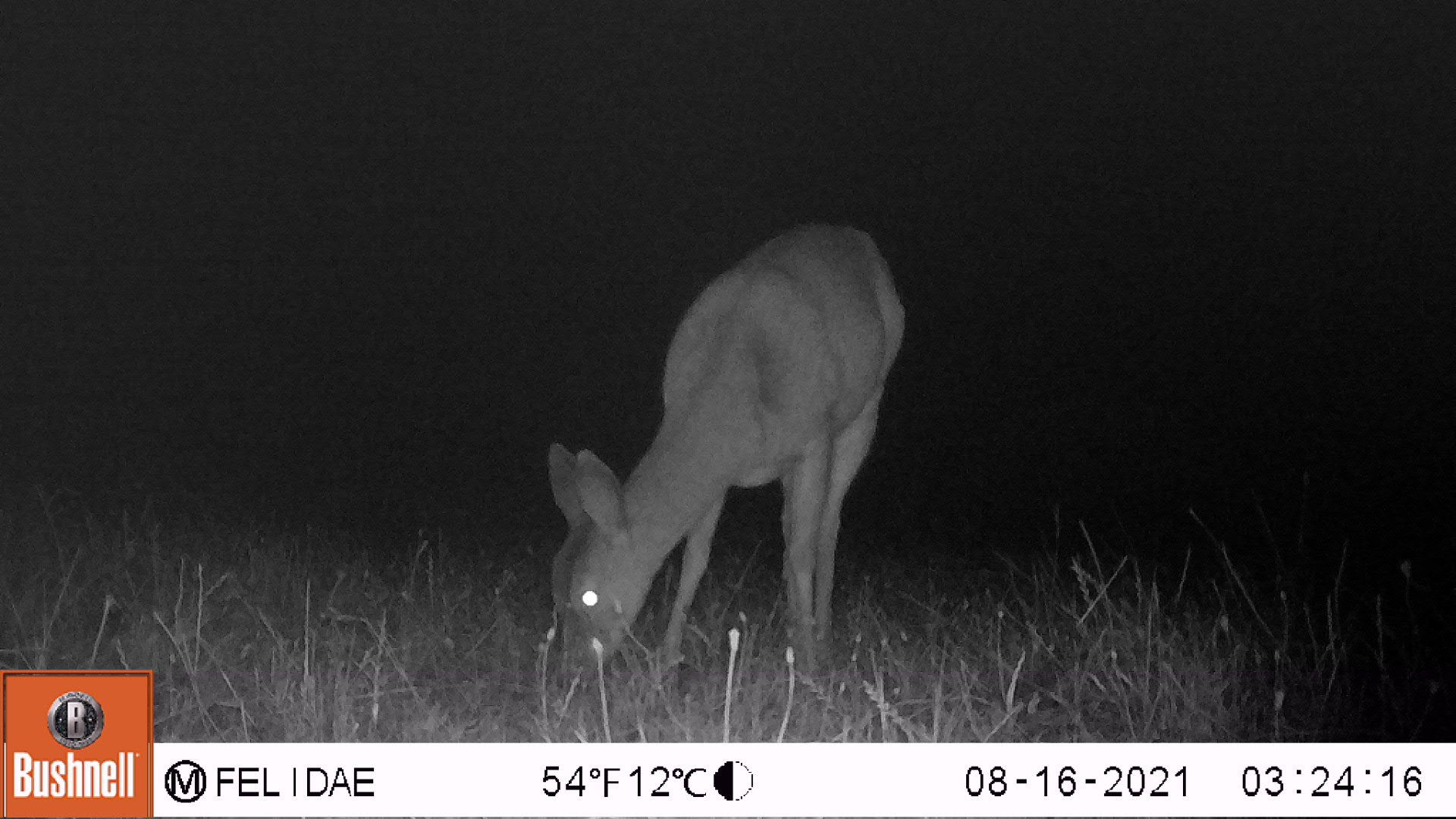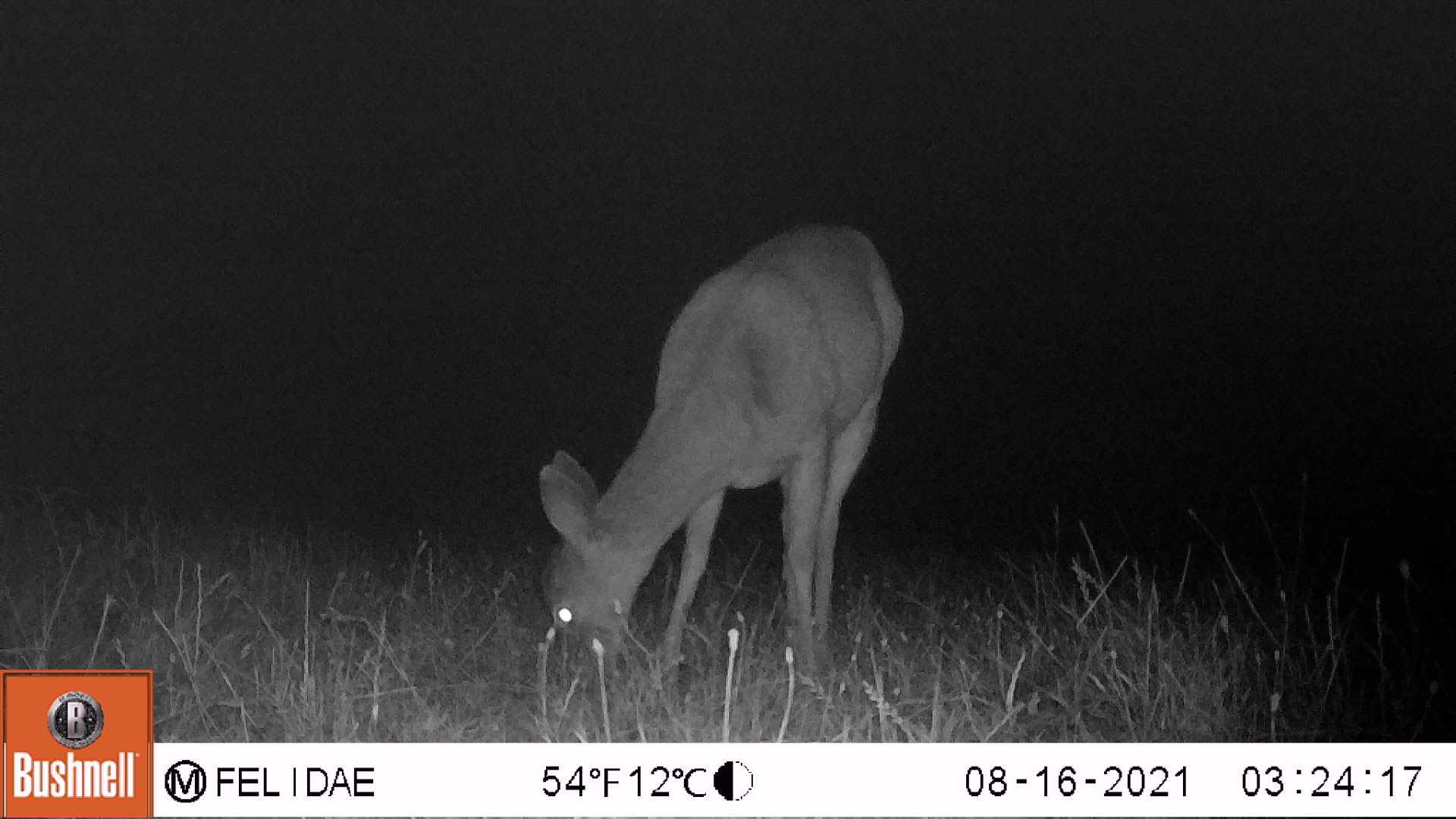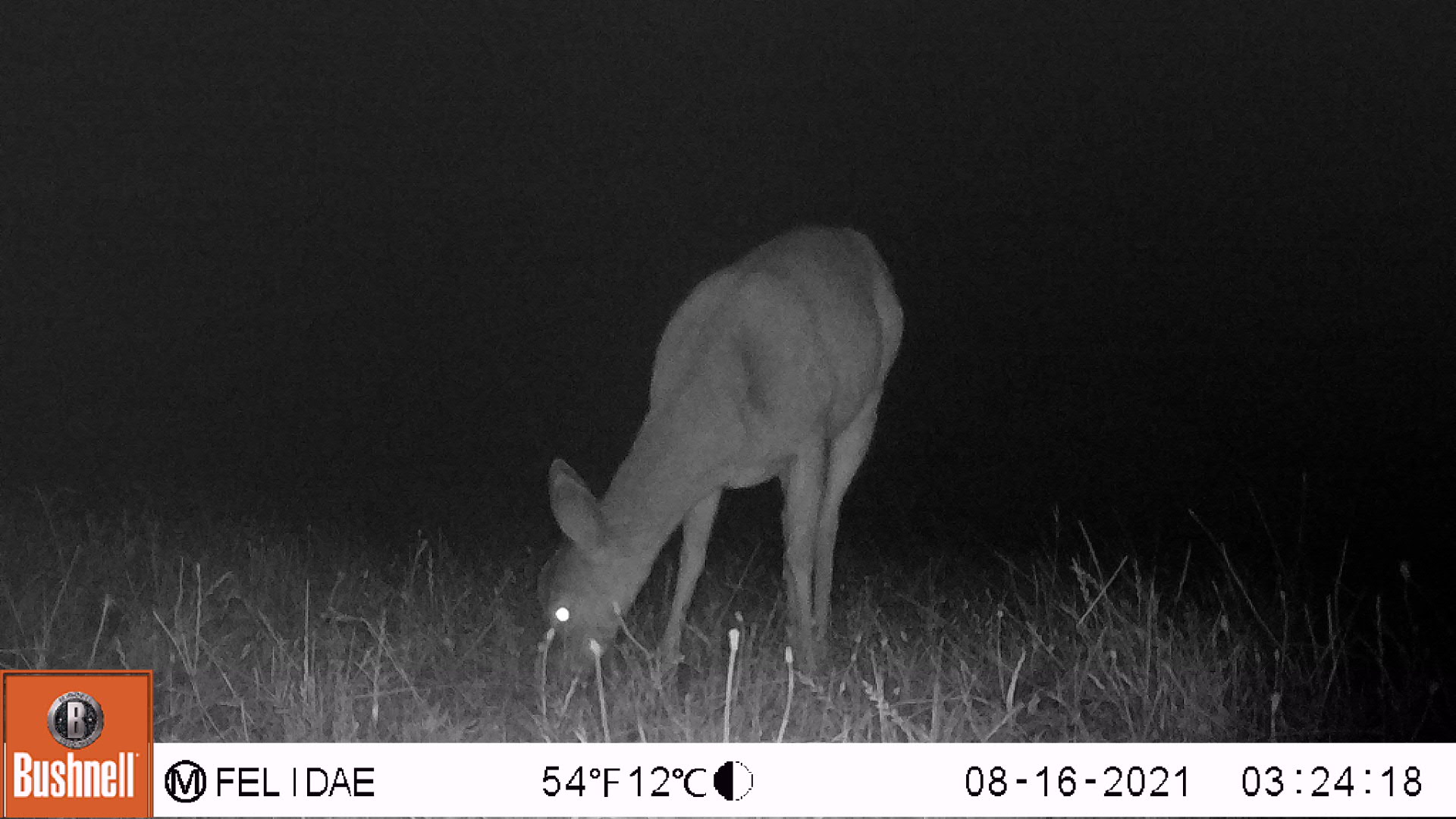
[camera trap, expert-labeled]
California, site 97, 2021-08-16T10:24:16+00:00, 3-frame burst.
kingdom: Animalia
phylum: Chordata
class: Mammalia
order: Artiodactyla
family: Cervidae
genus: Odocoileus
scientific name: Odocoileus hemionus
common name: mule deer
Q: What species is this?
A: Mule deer (Odocoileus hemionus).